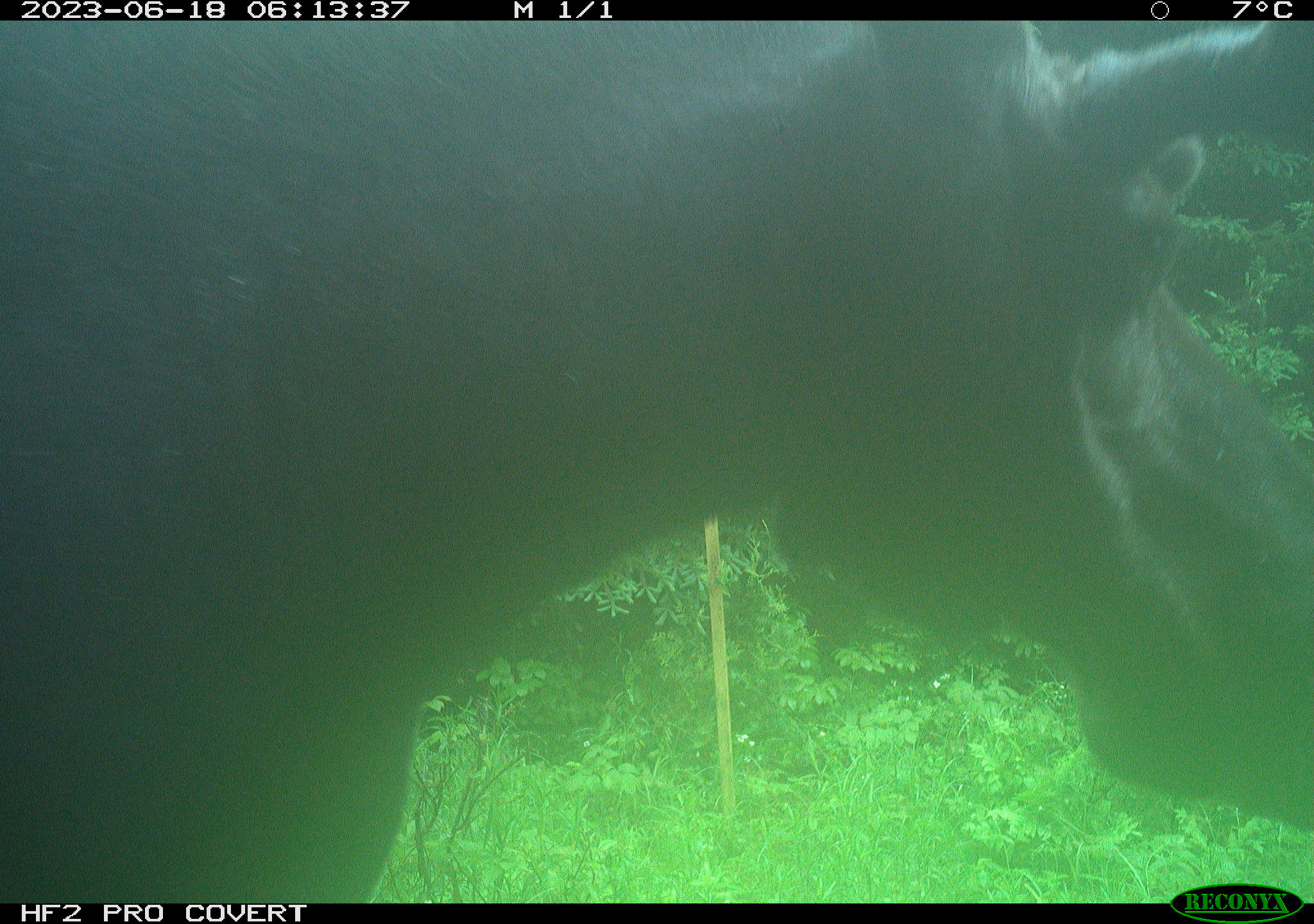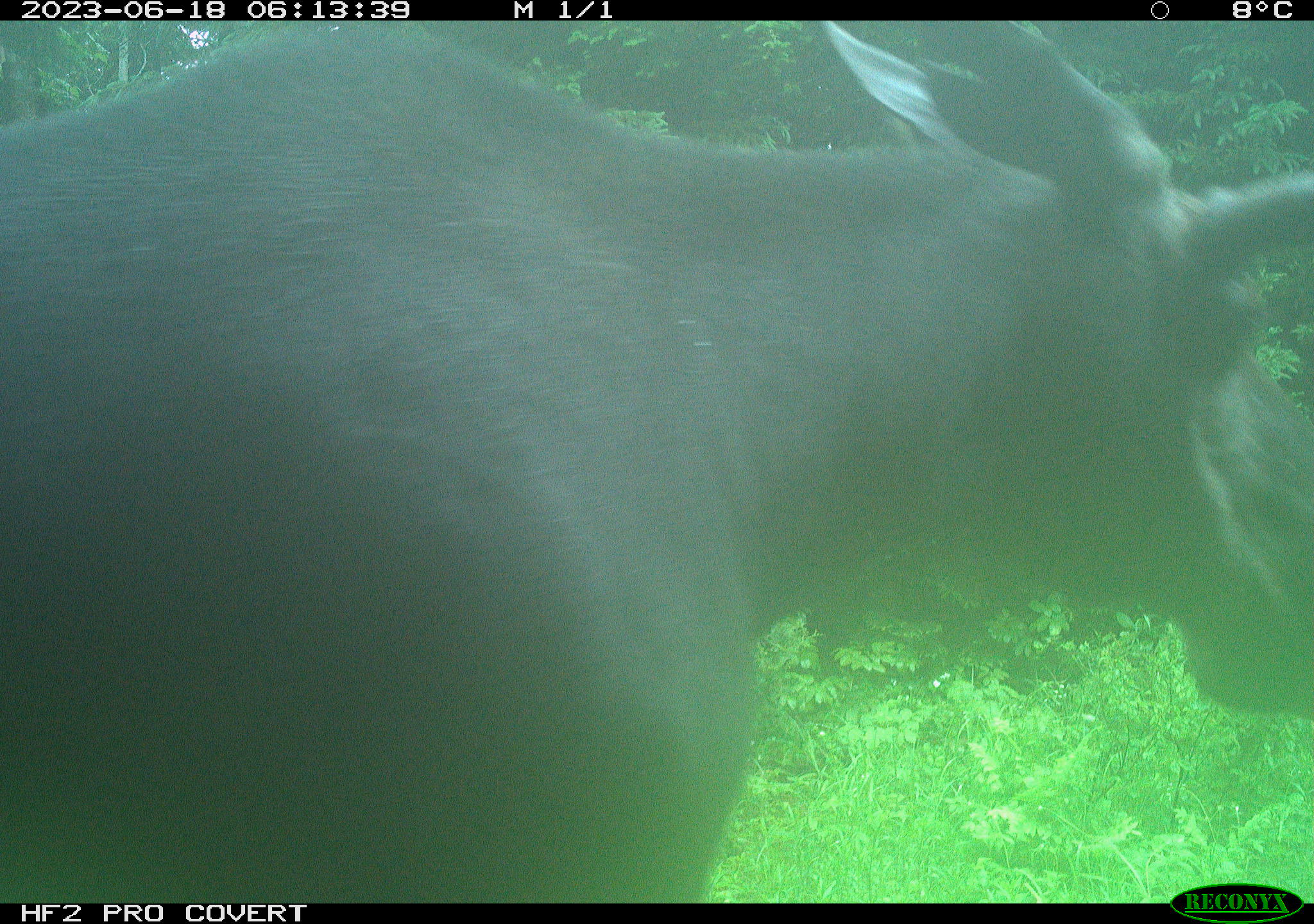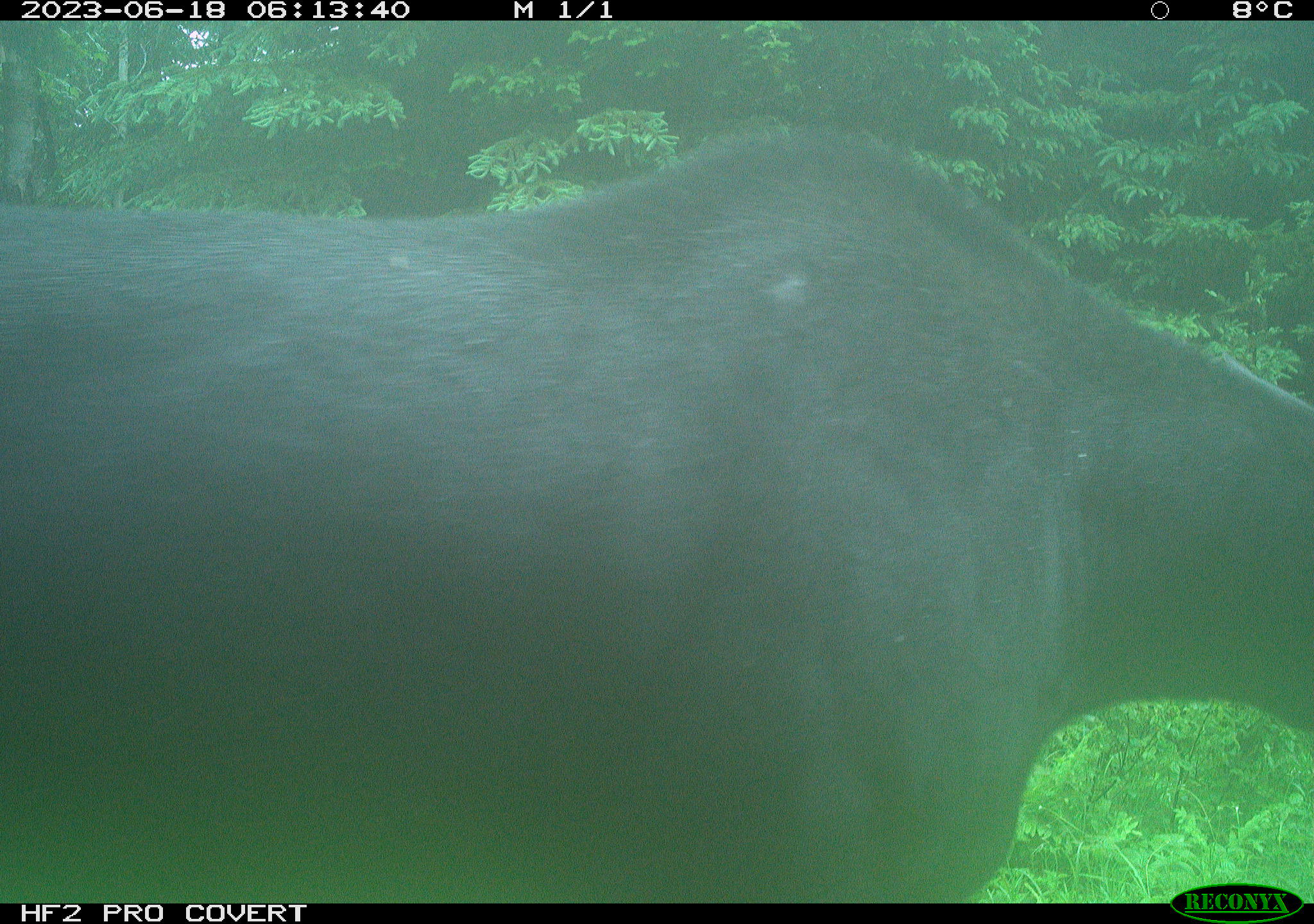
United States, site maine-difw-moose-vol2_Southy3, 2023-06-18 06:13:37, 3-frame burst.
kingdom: Animalia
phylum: Chordata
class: Mammalia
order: Artiodactyla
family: Cervidae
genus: Alces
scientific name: Alces alces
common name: moose